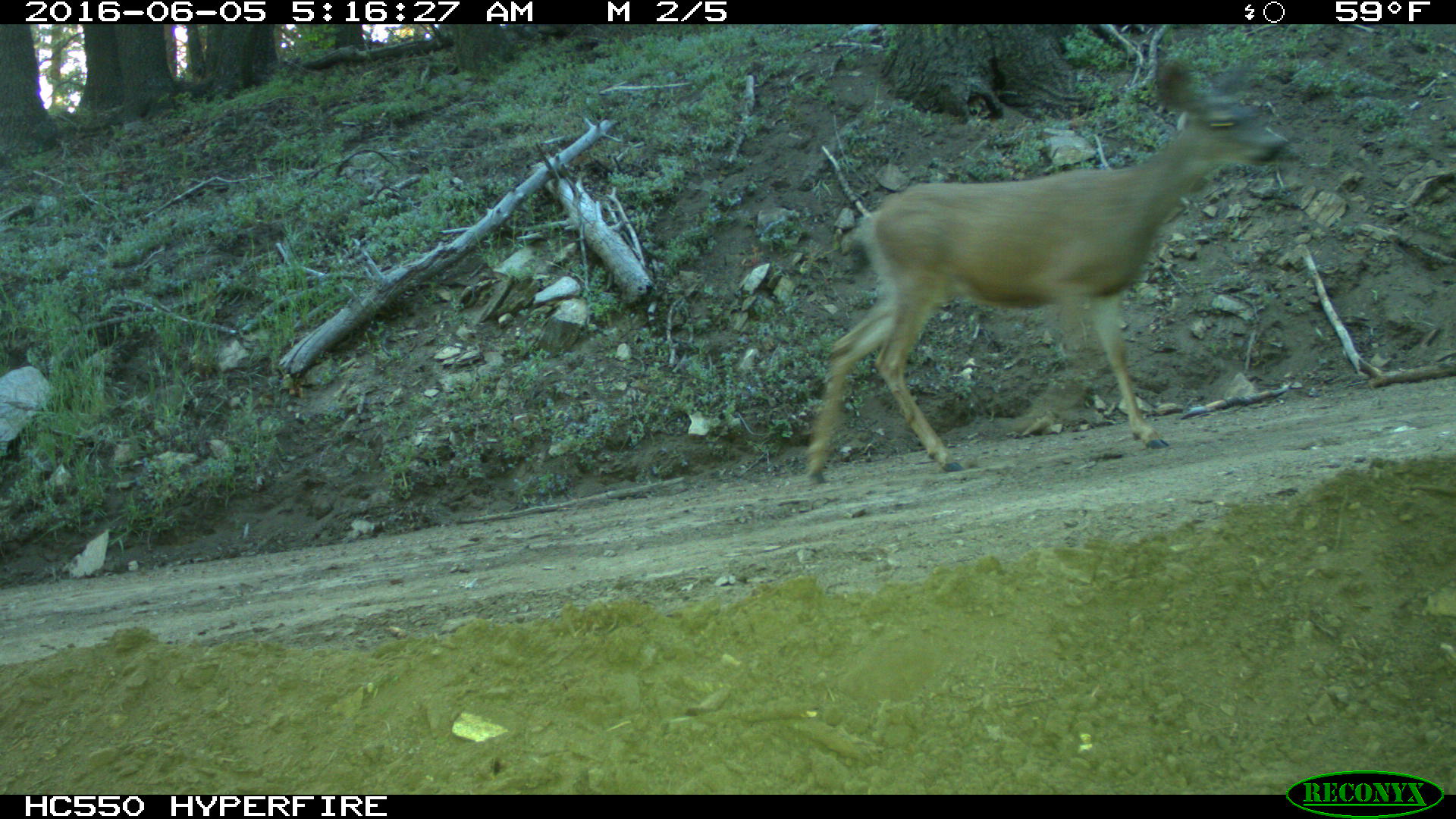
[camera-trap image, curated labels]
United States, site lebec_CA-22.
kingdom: Animalia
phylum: Chordata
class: Mammalia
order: Artiodactyla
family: Cervidae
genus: Odocoileus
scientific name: Odocoileus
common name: deer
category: unidentified deer